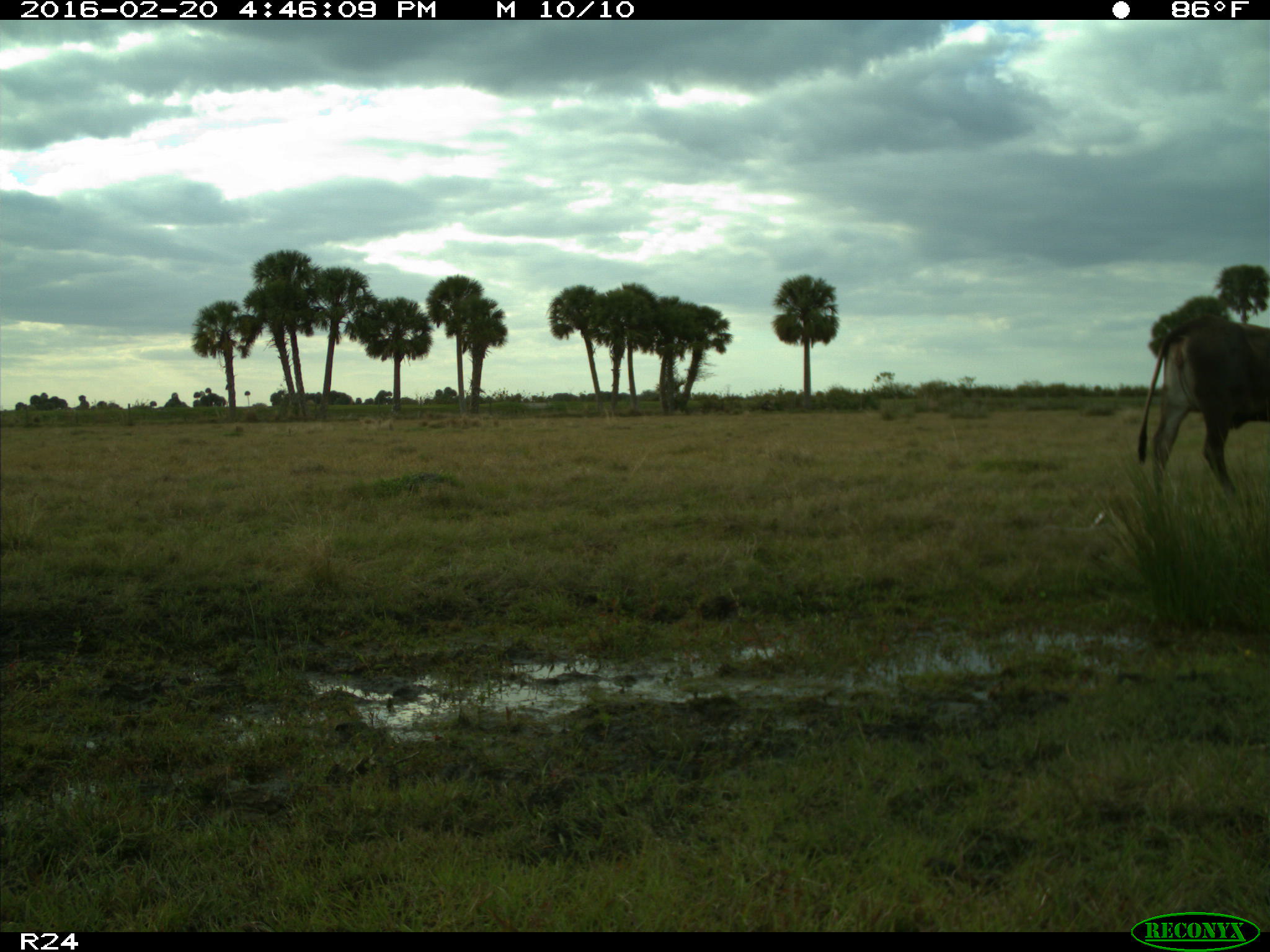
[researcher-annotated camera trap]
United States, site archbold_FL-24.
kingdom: Animalia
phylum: Chordata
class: Mammalia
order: Artiodactyla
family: Bovidae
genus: Bos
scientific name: Bos taurus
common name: domestic cow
Bos taurus (domestic cow).